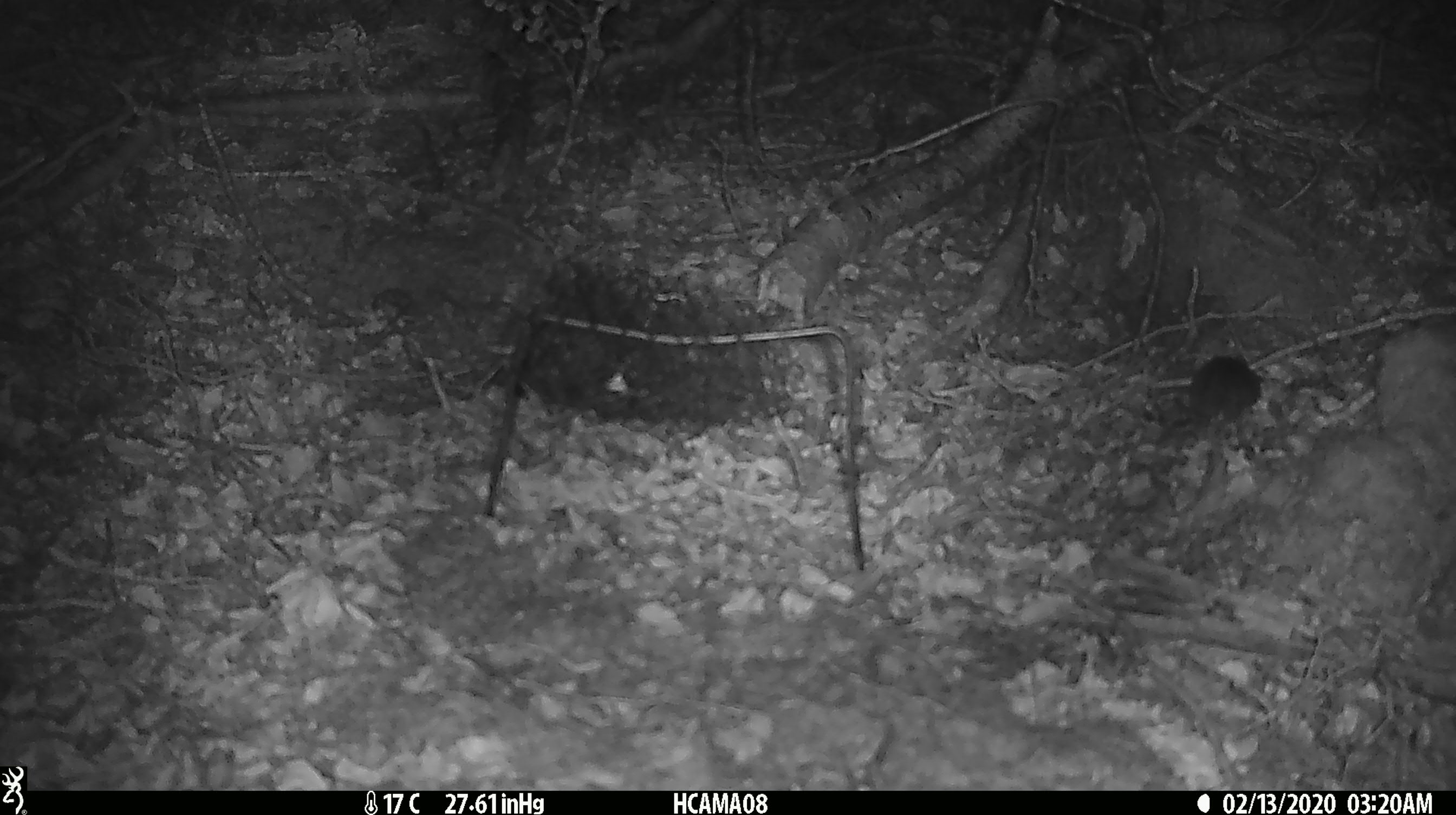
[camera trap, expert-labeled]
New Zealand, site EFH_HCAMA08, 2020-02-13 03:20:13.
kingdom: Animalia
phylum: Chordata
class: Mammalia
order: Rodentia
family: Muridae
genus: Mus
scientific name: Mus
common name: mouse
Mouse (Mus).